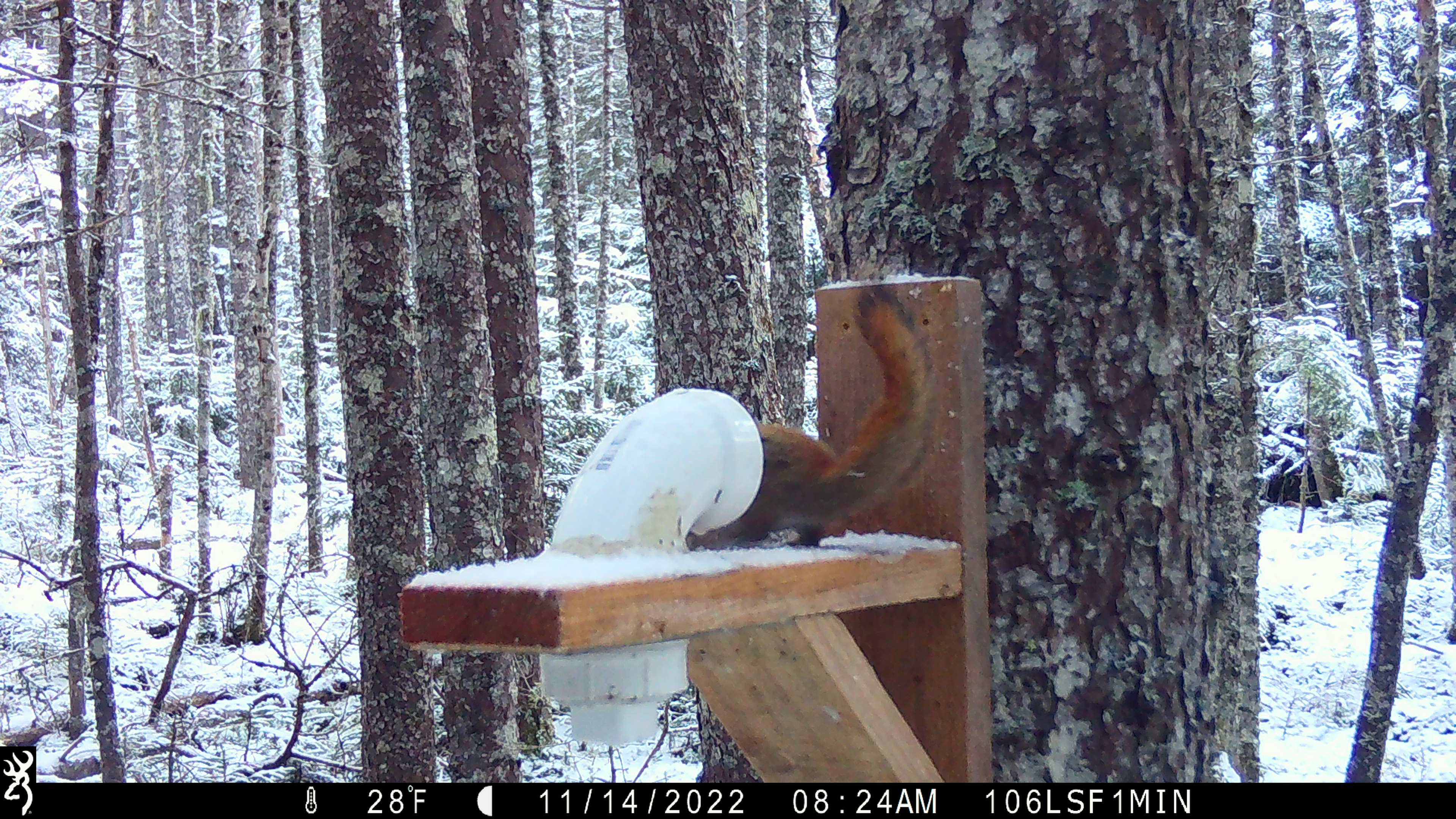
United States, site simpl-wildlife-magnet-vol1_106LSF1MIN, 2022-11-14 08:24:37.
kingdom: Animalia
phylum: Chordata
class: Mammalia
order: Rodentia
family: Sciuridae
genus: Tamiasciurus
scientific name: Tamiasciurus hudsonicus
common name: red squirrel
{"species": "red squirrel (Tamiasciurus hudsonicus)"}